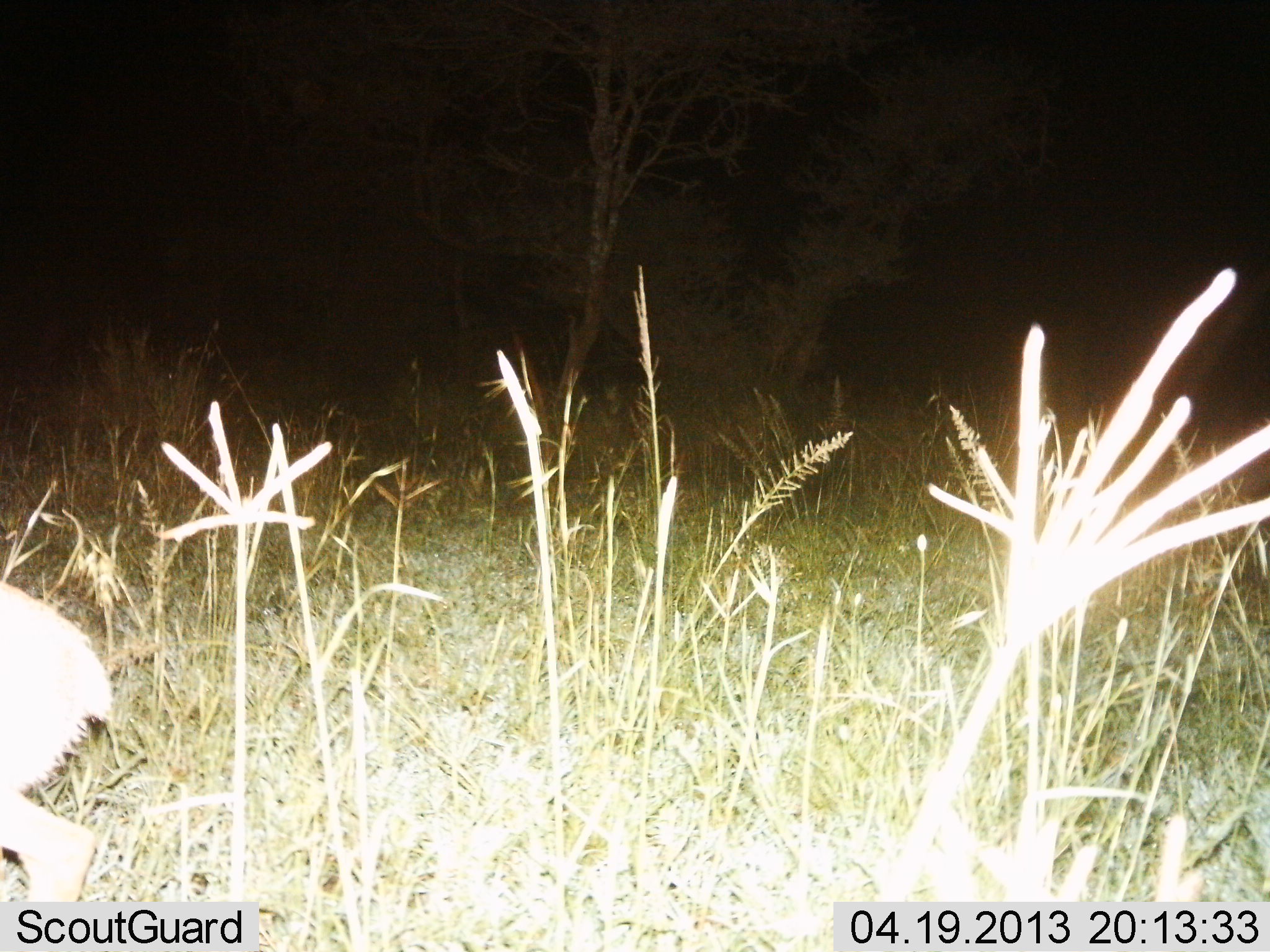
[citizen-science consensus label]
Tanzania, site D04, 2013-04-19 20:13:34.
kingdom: Animalia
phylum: Chordata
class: Mammalia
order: Artiodactyla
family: Bovidae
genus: Madoqua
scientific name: Madoqua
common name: dikdik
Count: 1.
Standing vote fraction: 29%.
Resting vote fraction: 0%.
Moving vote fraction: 71%.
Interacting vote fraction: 0%.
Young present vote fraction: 0%.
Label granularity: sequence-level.